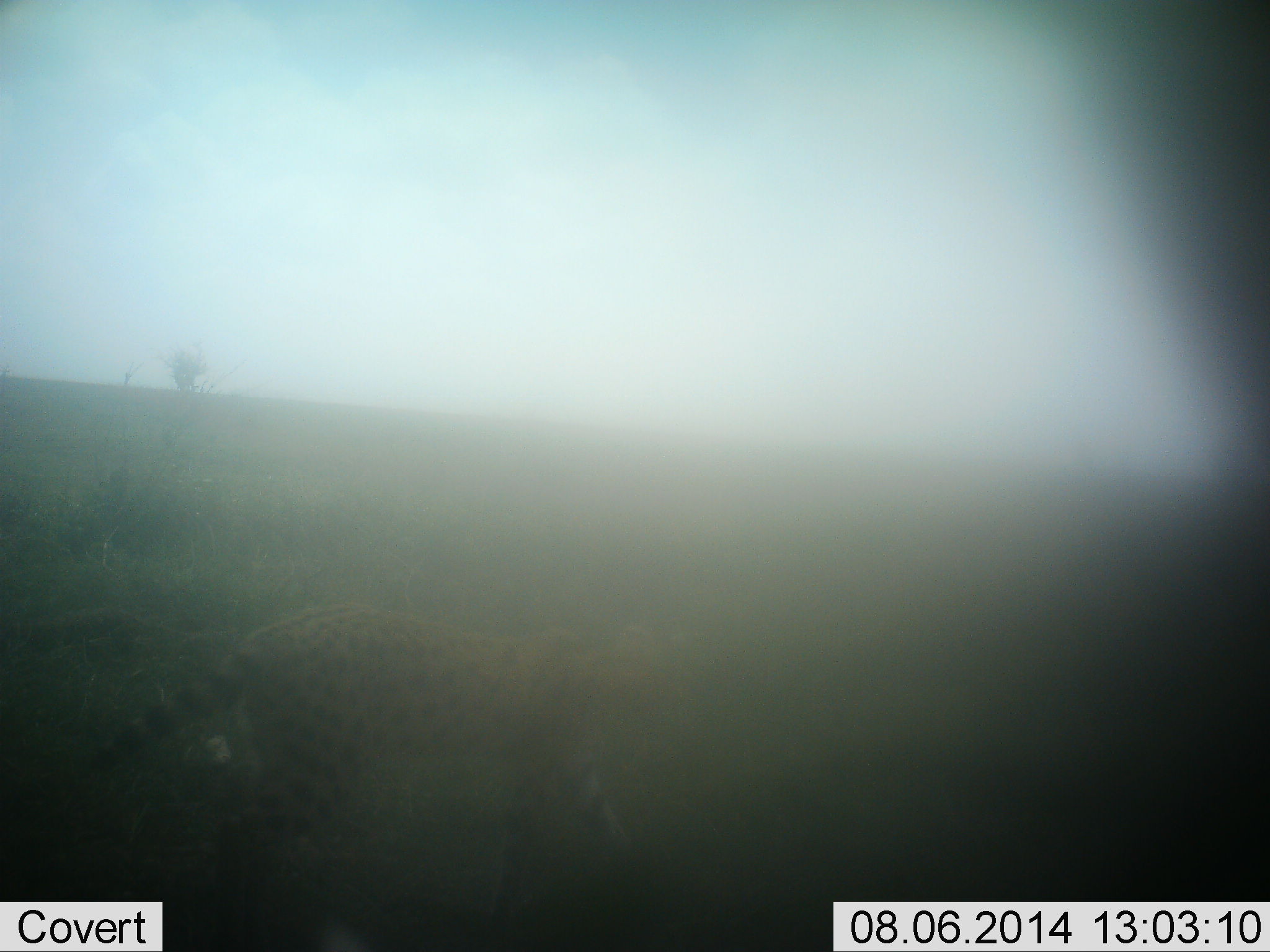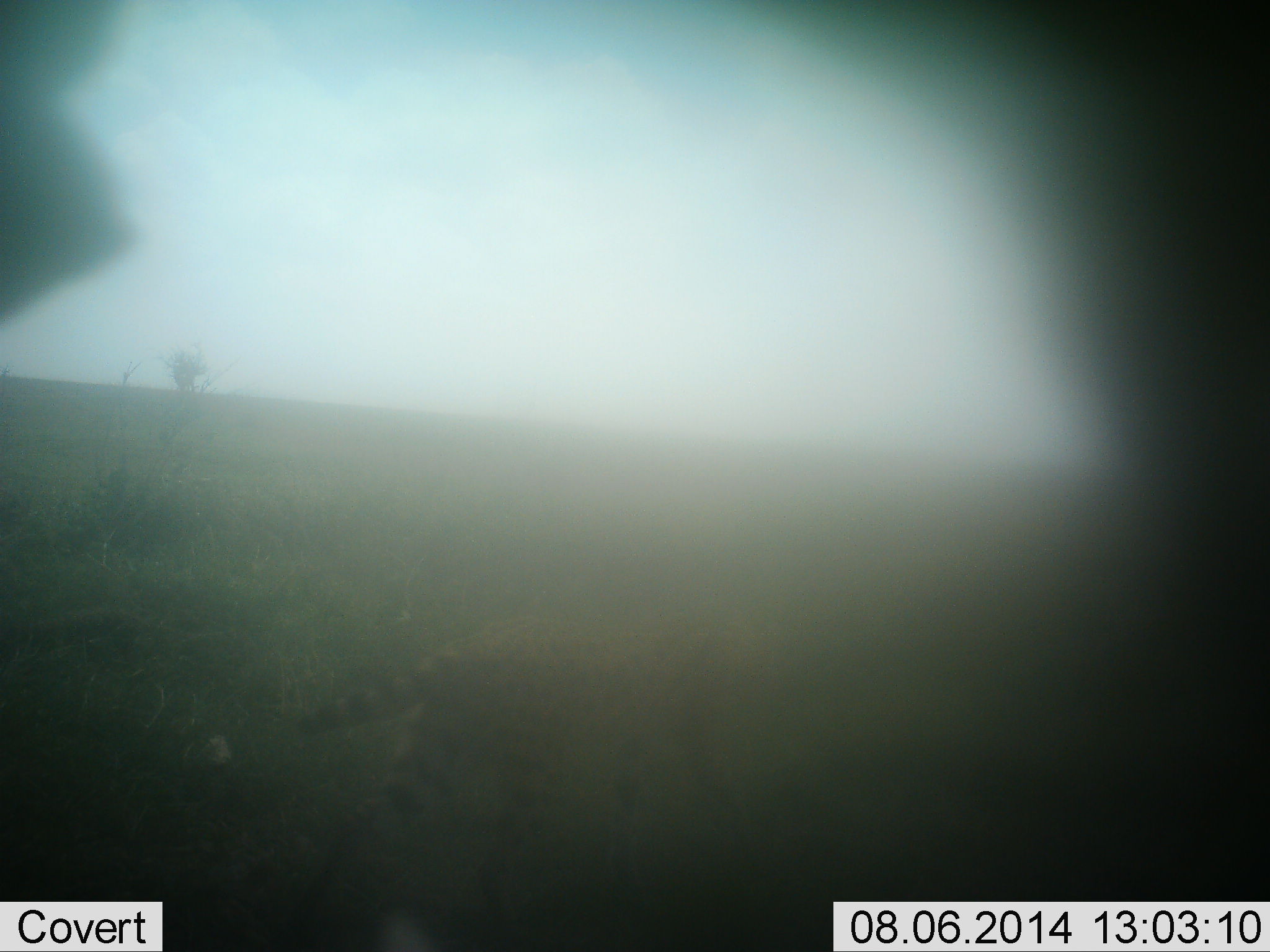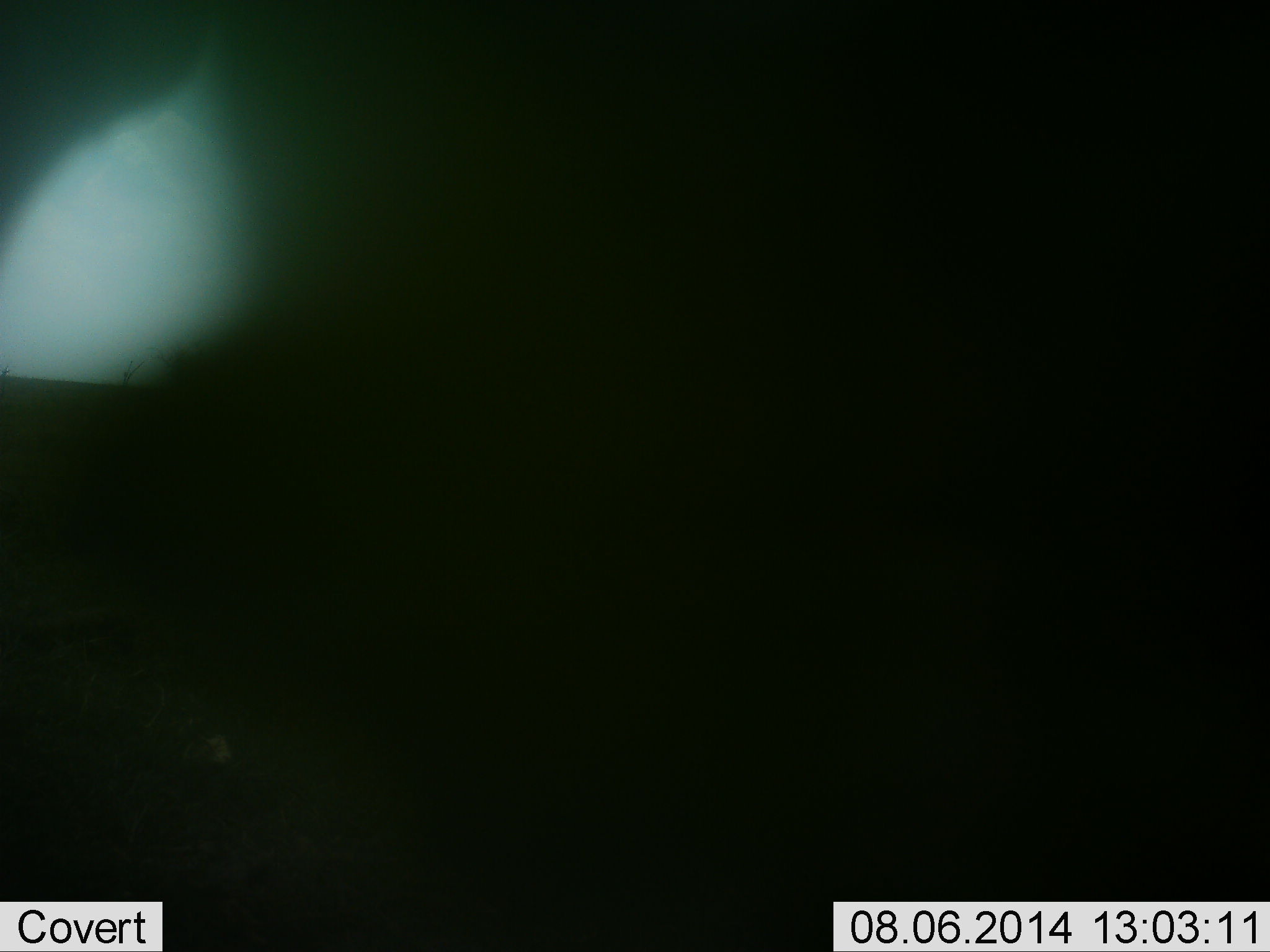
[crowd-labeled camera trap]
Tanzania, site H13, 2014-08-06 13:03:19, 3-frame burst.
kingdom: Animalia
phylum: Chordata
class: Mammalia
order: Carnivora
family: Felidae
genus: Leptailurus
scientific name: Leptailurus serval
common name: serval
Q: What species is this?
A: Serval (Leptailurus serval).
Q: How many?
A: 1.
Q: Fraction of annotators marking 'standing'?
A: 0%.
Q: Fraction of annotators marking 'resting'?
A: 0%.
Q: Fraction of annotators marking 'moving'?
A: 100%.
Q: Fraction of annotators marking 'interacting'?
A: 0%.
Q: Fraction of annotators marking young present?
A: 0%.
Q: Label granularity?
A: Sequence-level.